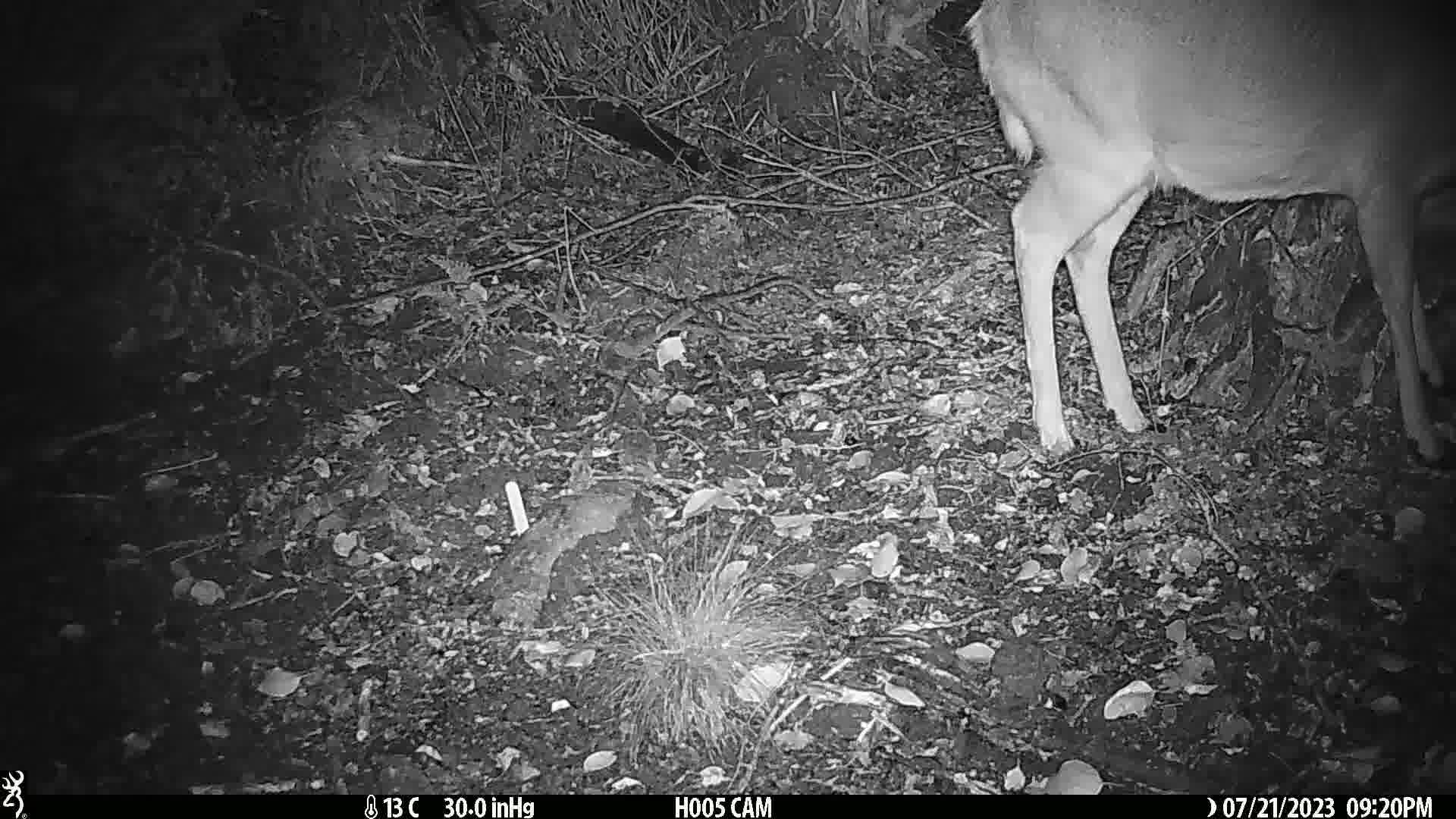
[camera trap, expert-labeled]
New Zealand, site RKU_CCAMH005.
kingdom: Animalia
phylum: Chordata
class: Mammalia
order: Artiodactyla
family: Cervidae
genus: Odocoileus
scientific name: Odocoileus virginianus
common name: white-tailed deer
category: white tailed deer